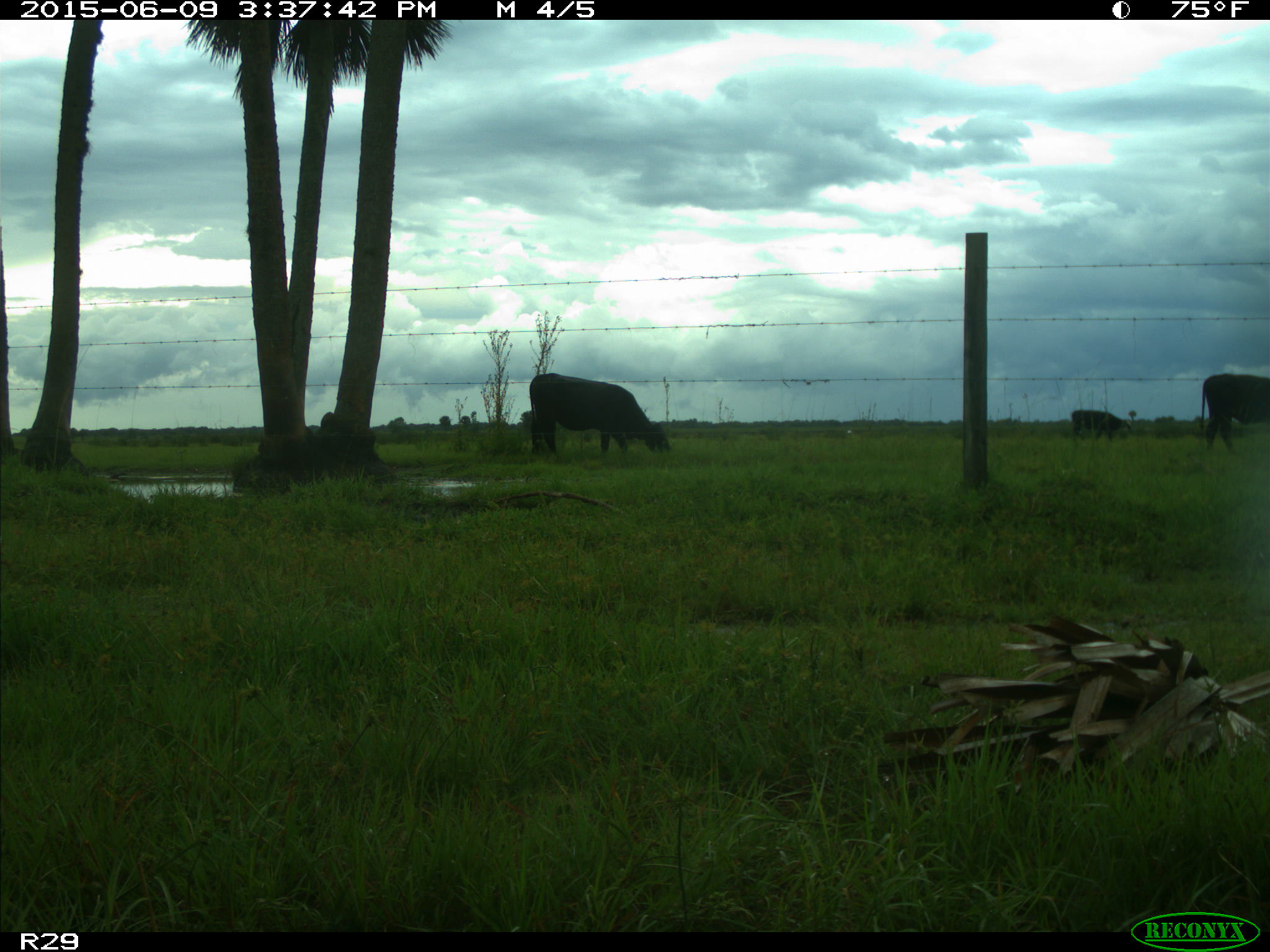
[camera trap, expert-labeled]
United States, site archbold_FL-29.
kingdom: Animalia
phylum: Chordata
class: Mammalia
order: Artiodactyla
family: Bovidae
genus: Bos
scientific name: Bos taurus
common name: domestic cow